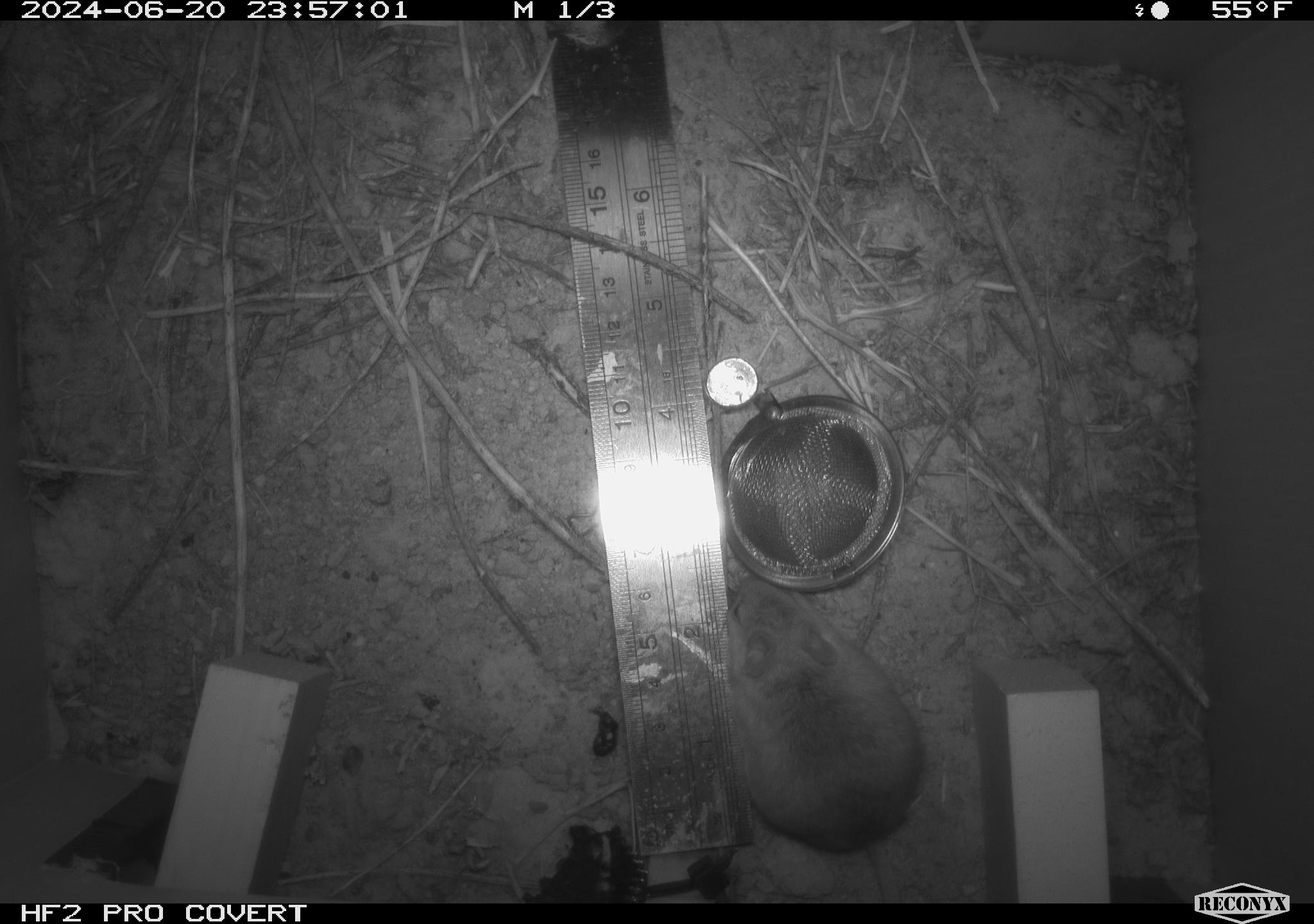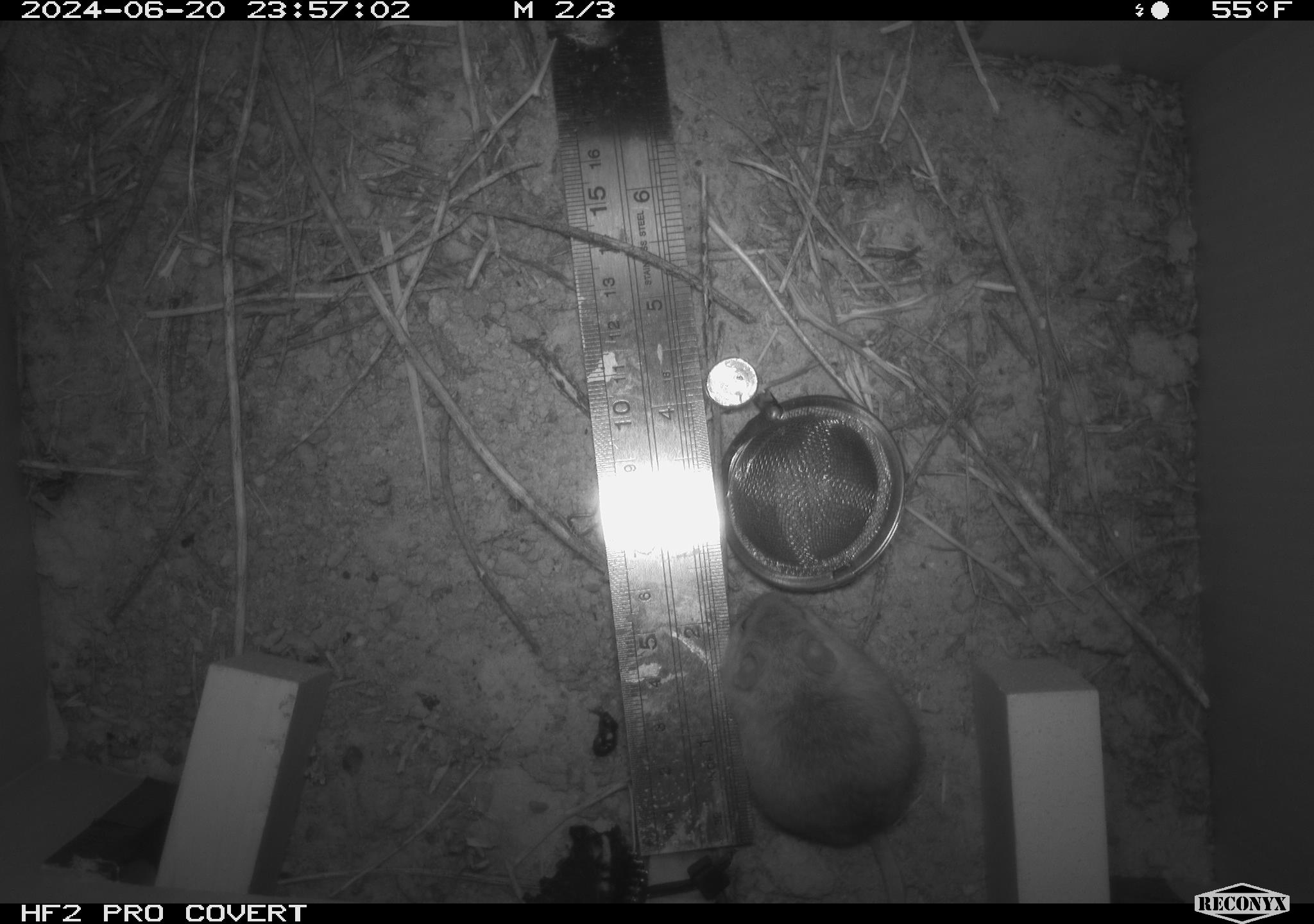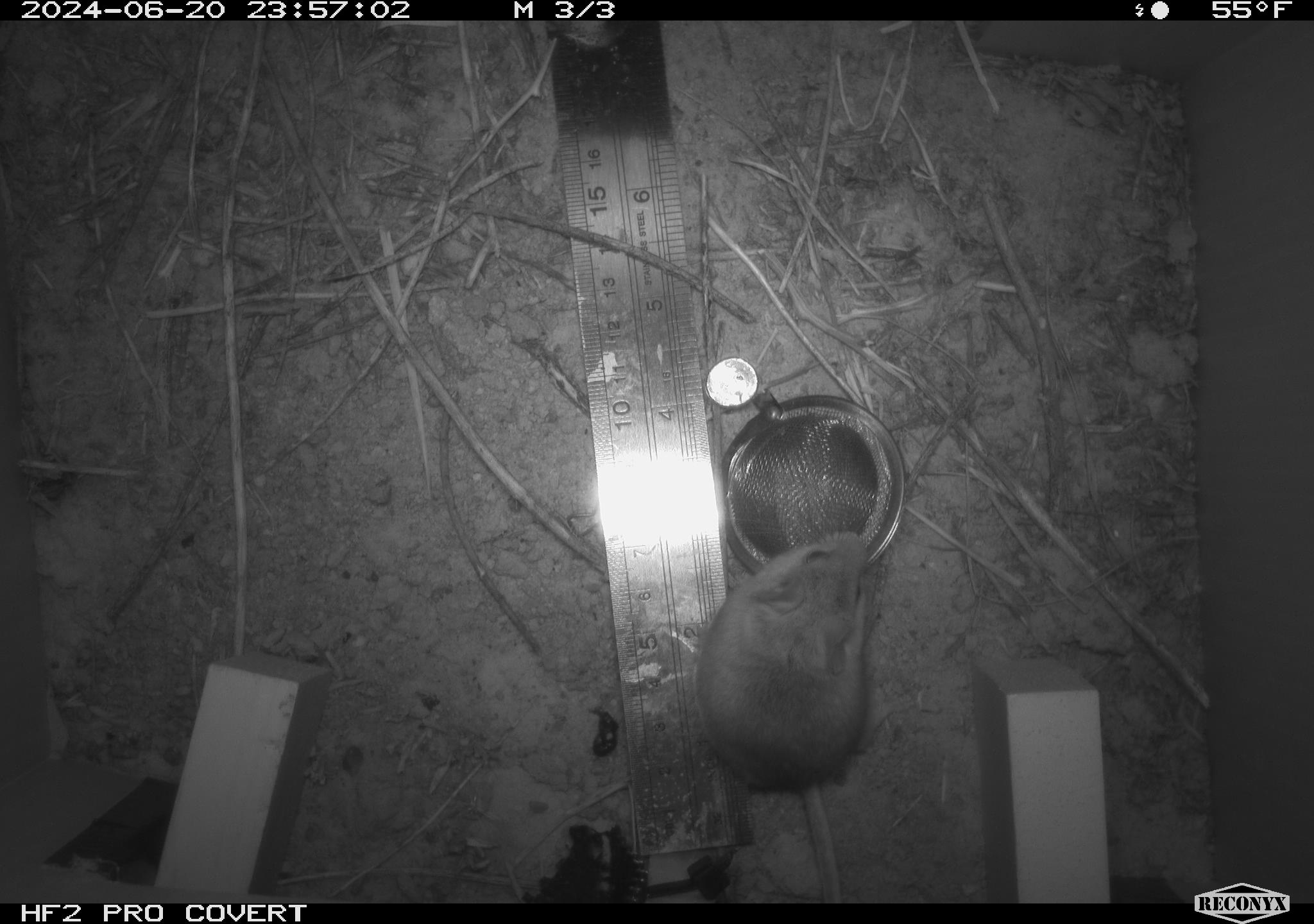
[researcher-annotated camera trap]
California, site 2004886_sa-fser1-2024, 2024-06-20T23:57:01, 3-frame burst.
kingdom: Animalia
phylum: Chordata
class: Mammalia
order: Rodentia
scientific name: Rodentia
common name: rodent